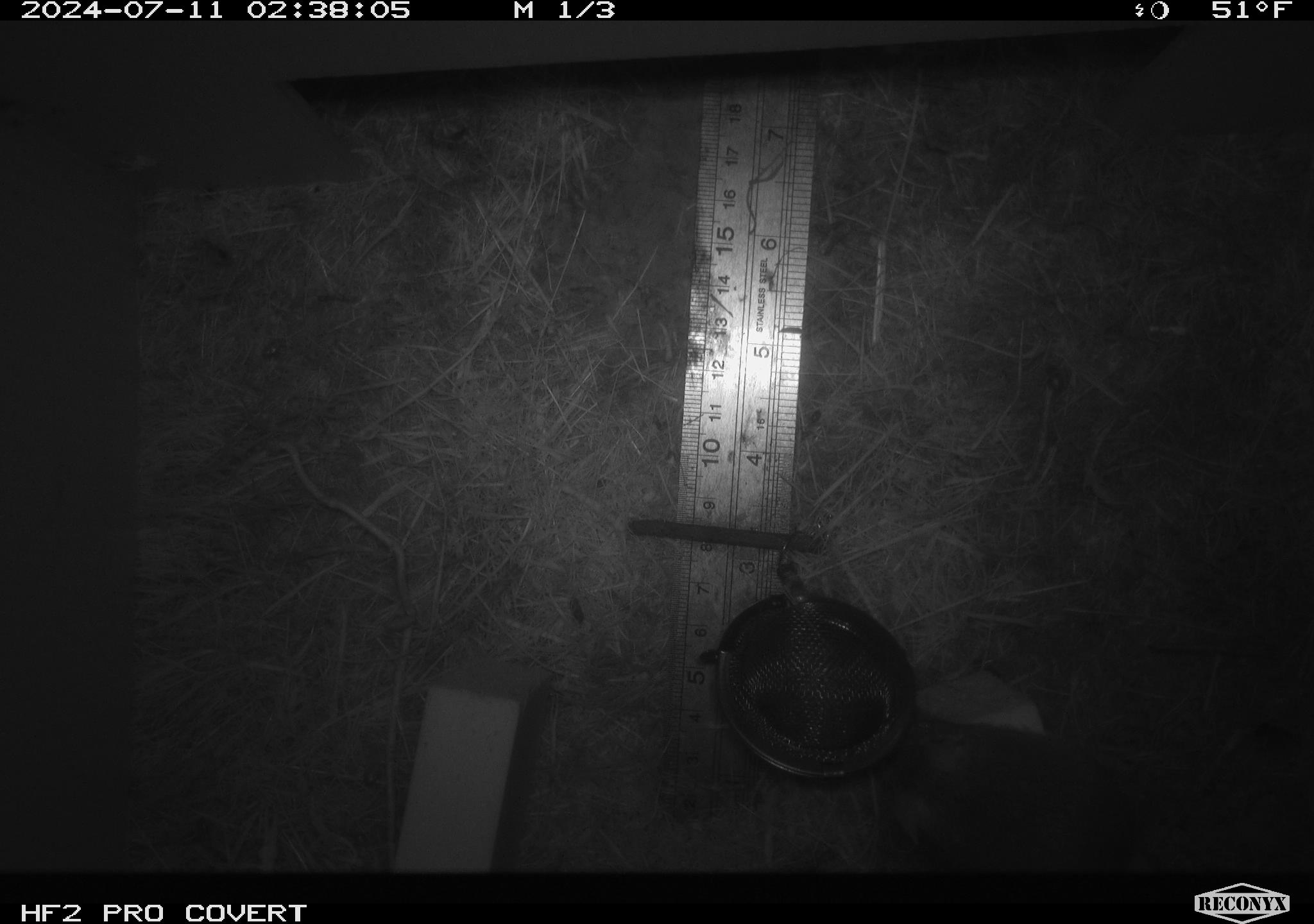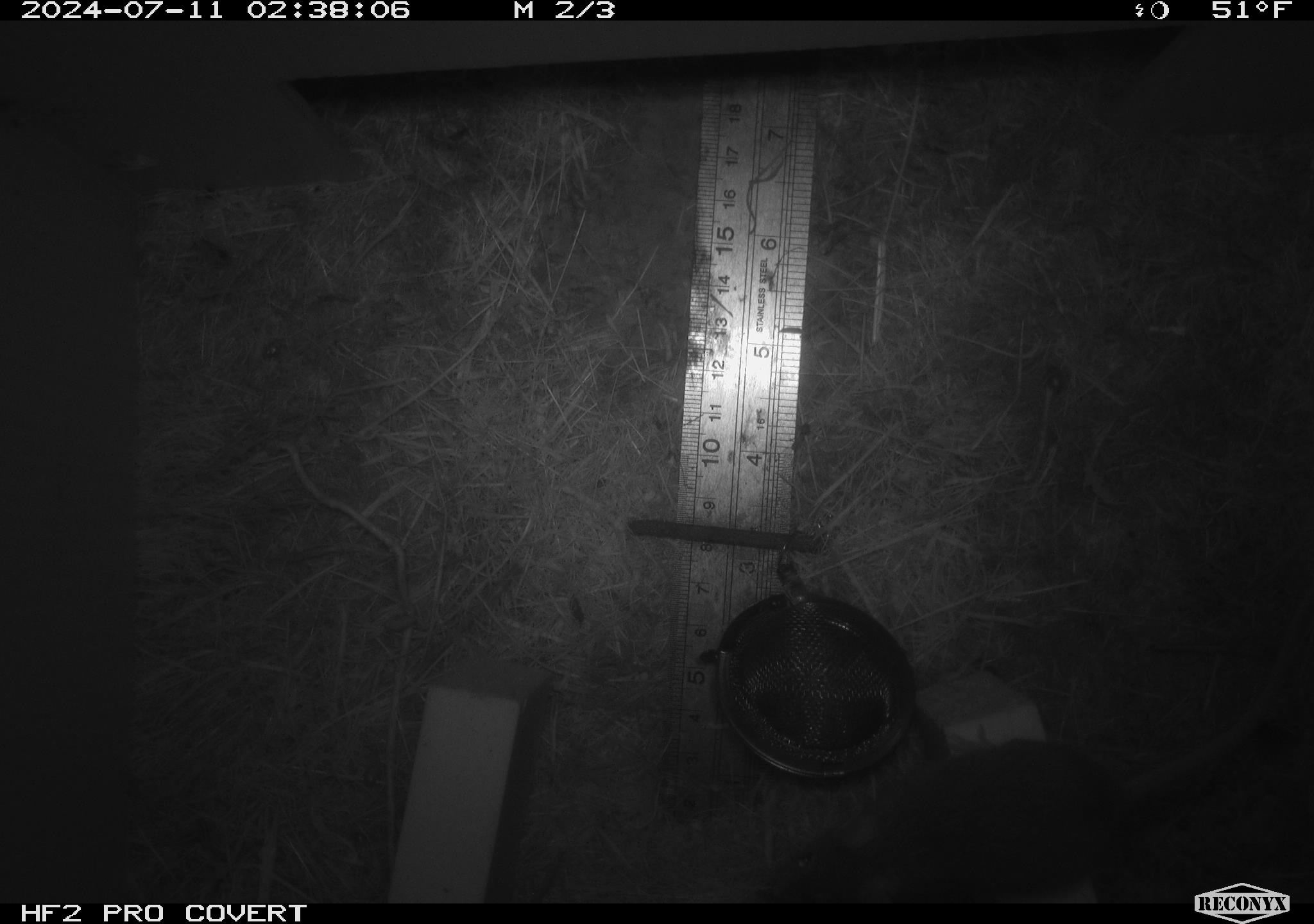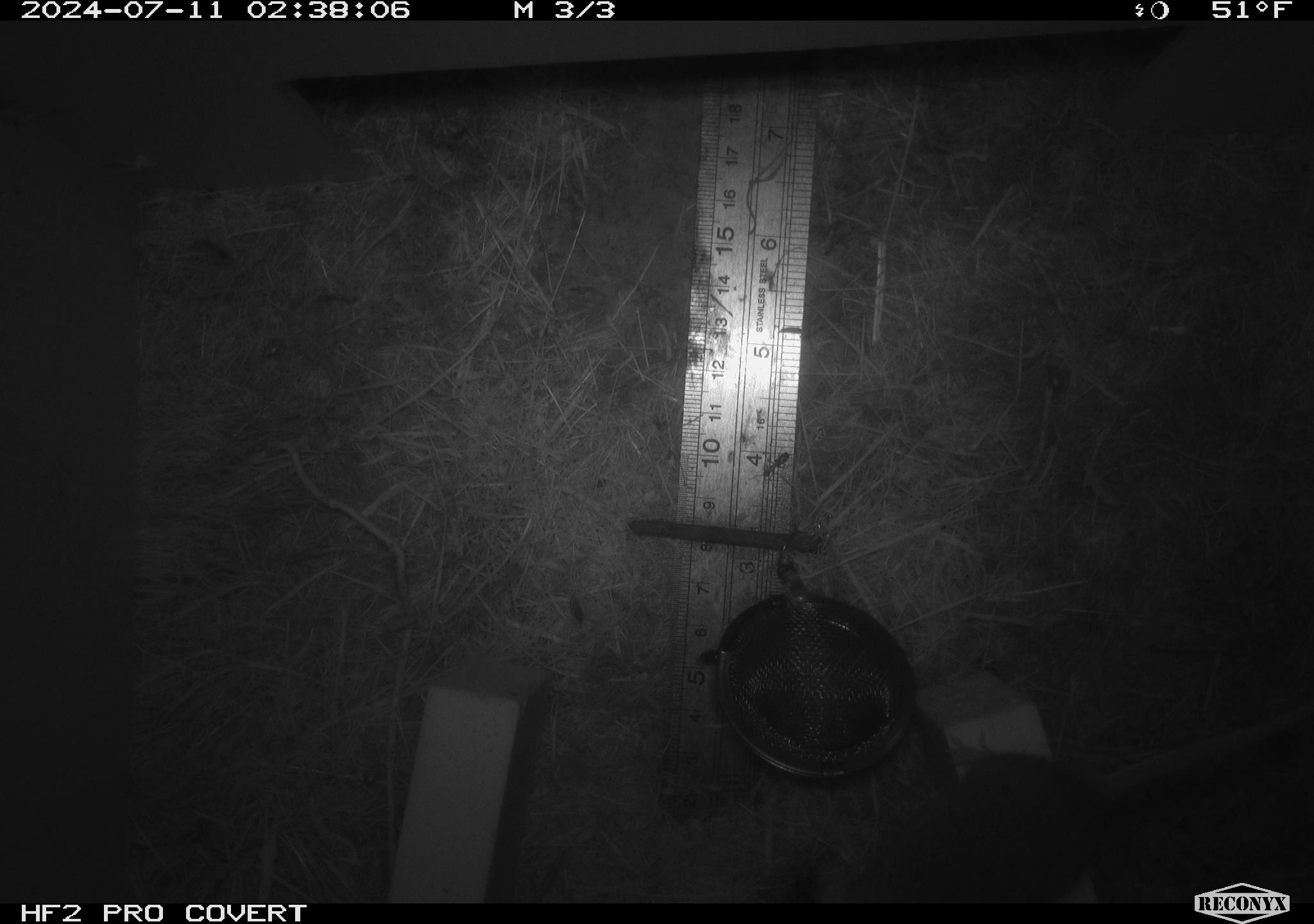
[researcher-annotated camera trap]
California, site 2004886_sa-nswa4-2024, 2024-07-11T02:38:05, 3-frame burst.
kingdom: Animalia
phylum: Chordata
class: Mammalia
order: Rodentia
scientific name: Rodentia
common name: mouse species